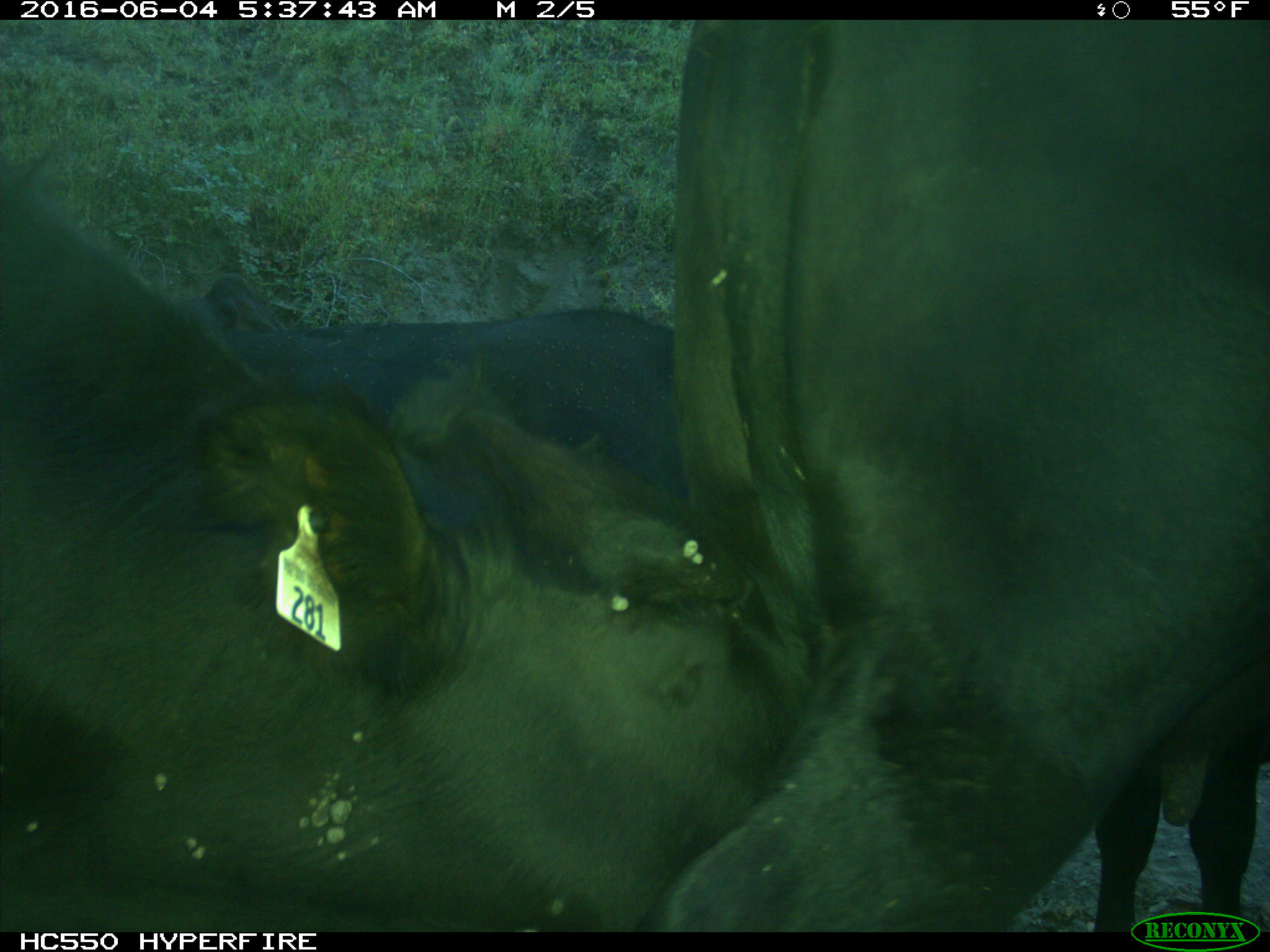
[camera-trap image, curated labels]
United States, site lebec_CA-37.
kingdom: Animalia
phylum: Chordata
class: Mammalia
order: Artiodactyla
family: Bovidae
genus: Bos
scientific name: Bos taurus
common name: domestic cow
Bos taurus (domestic cow).